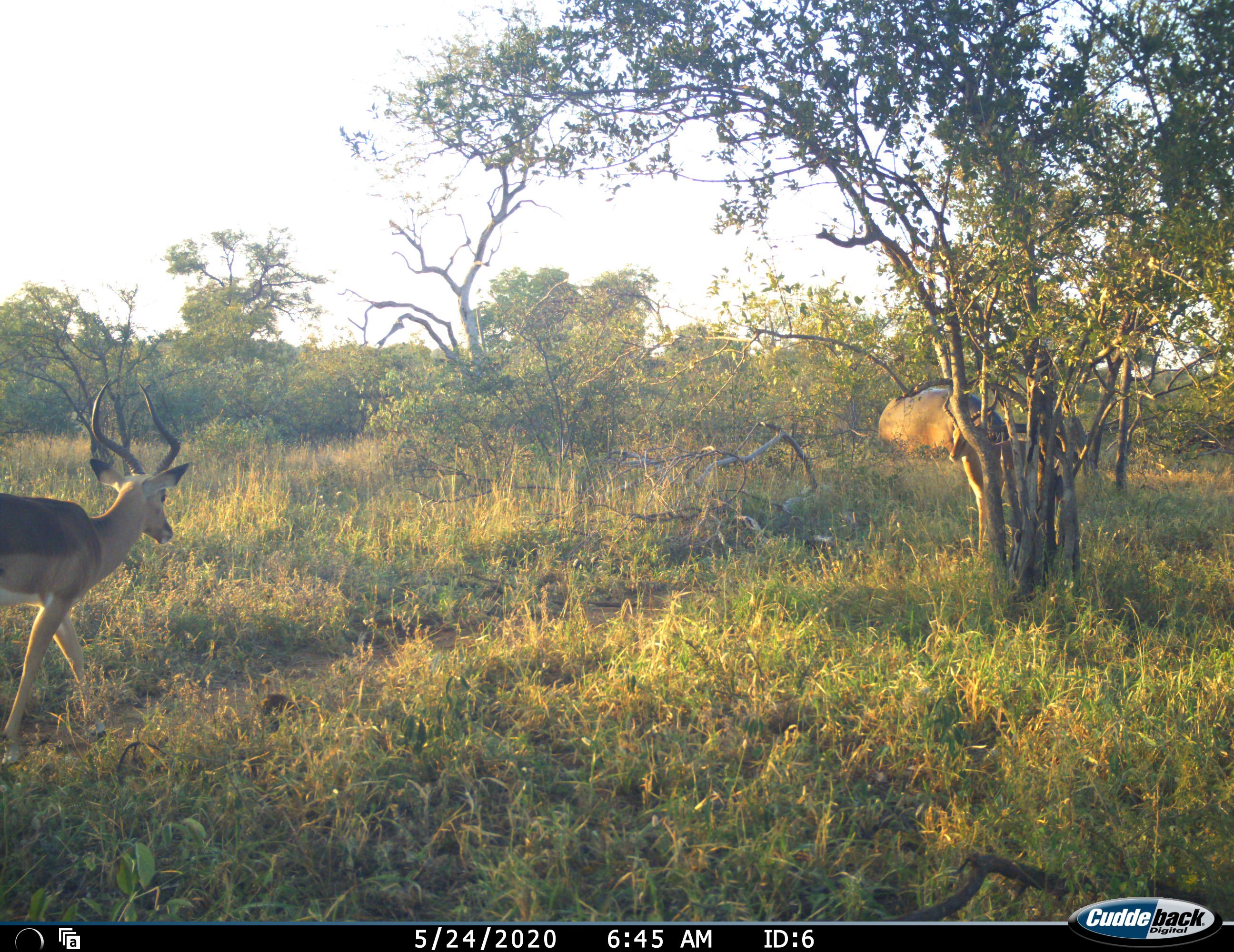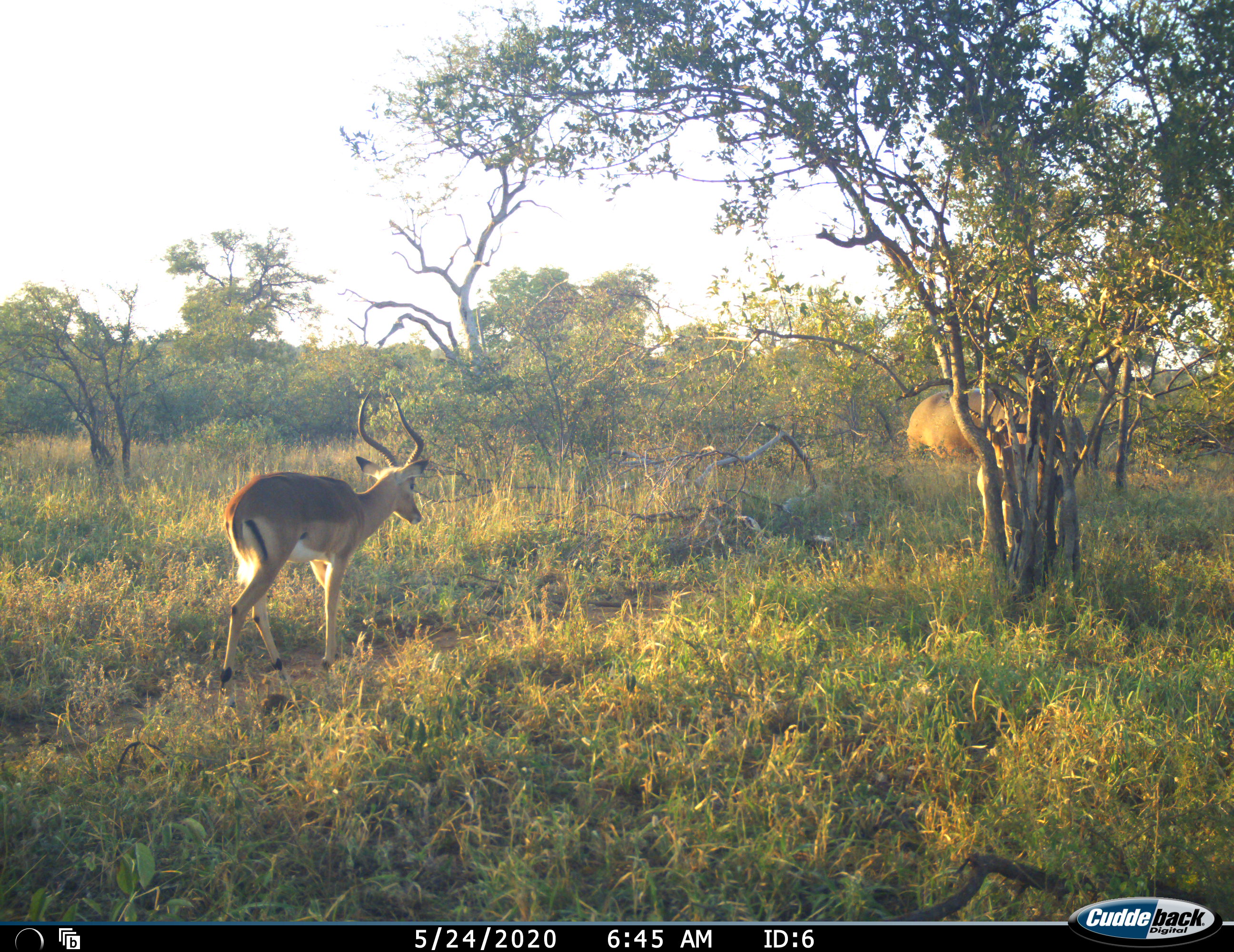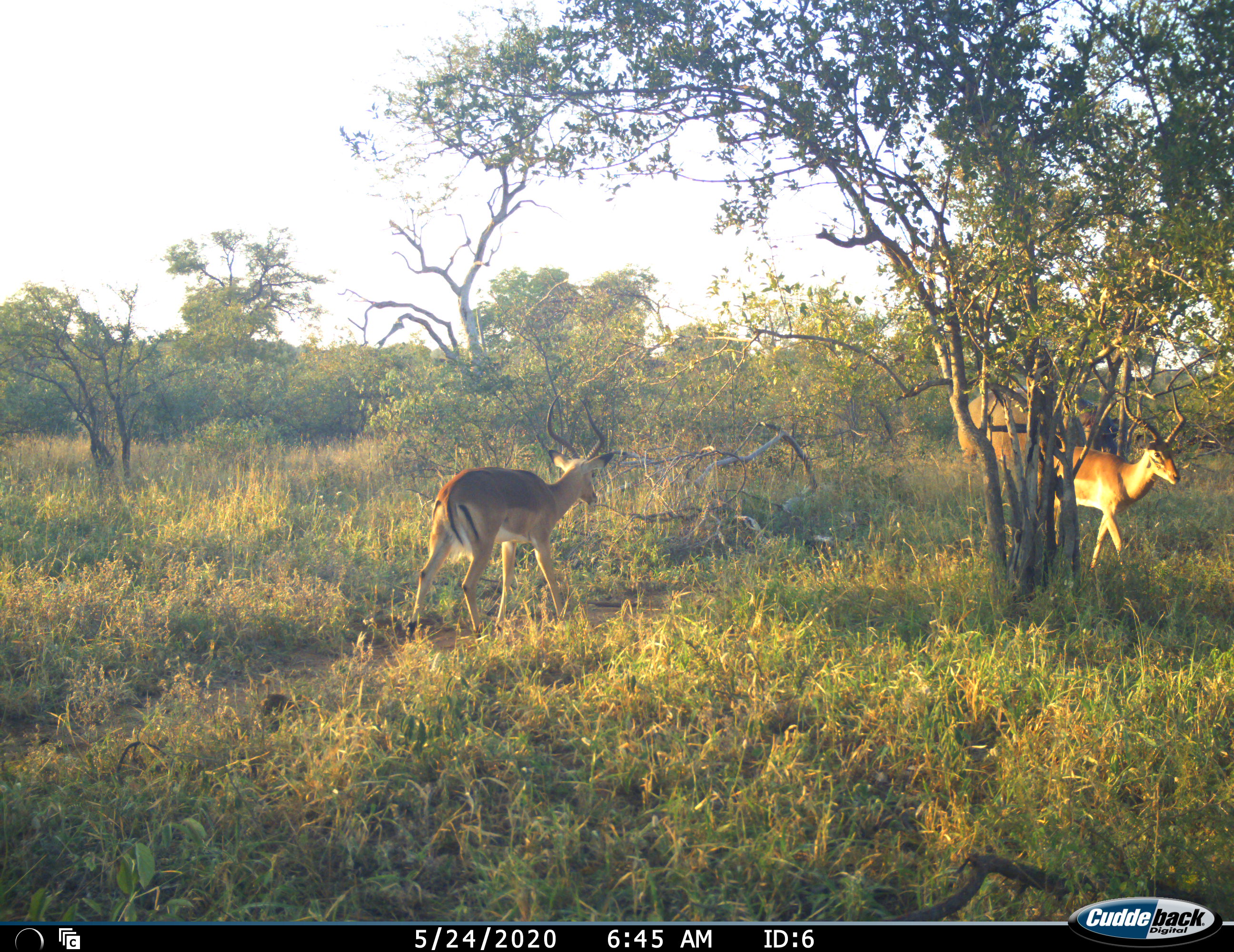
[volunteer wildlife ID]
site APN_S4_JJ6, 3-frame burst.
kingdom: Animalia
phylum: Chordata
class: Mammalia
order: Artiodactyla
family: Hippopotamidae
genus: Hippopotamus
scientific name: Hippopotamus amphibius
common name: hippopotamus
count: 1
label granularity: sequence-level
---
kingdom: Animalia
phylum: Chordata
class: Mammalia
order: Artiodactyla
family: Bovidae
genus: Aepyceros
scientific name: Aepyceros melampus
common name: impala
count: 2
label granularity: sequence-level